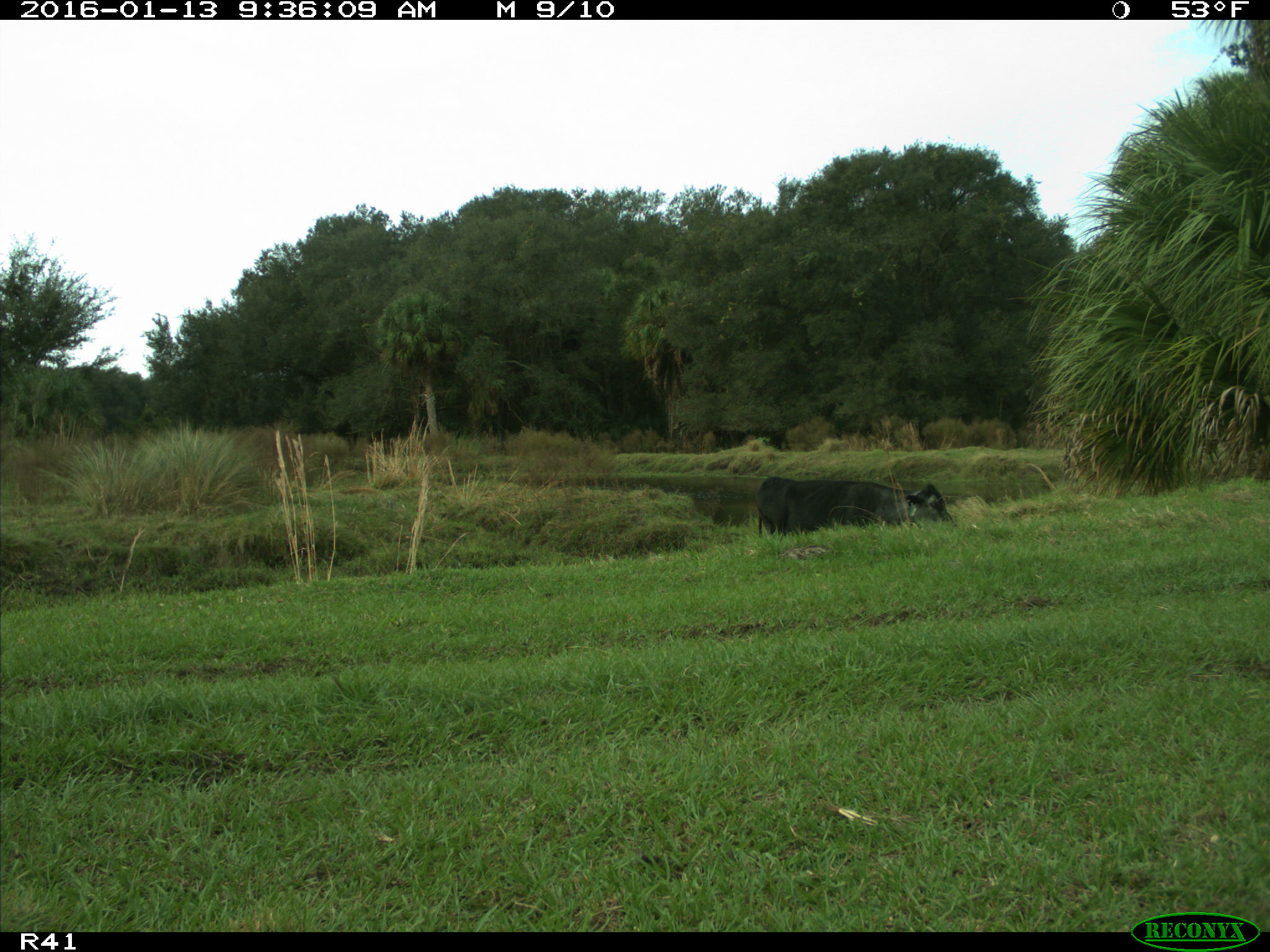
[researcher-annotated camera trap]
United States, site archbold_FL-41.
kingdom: Animalia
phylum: Chordata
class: Mammalia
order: Artiodactyla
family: Bovidae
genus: Bos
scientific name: Bos taurus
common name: domestic cow